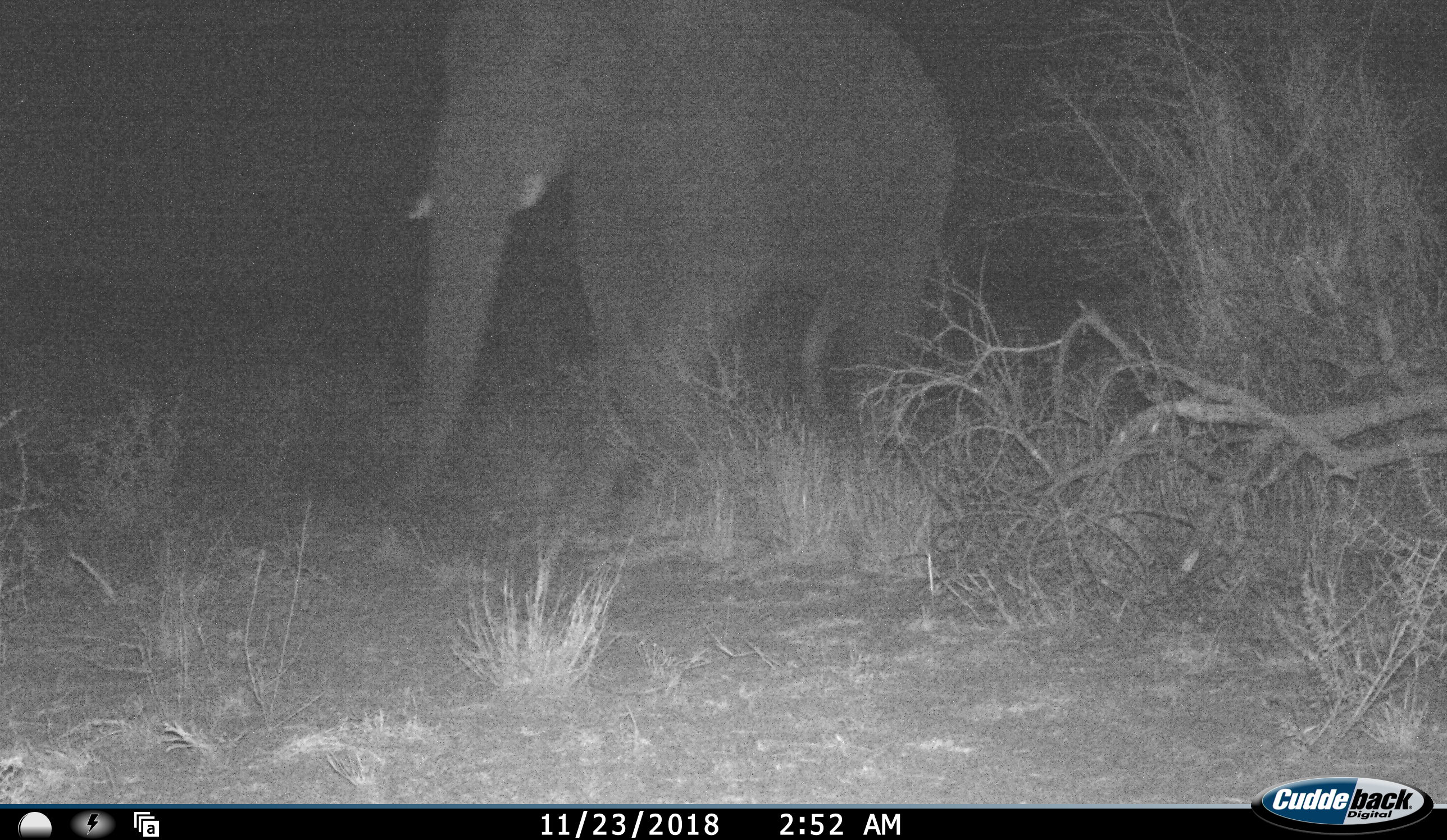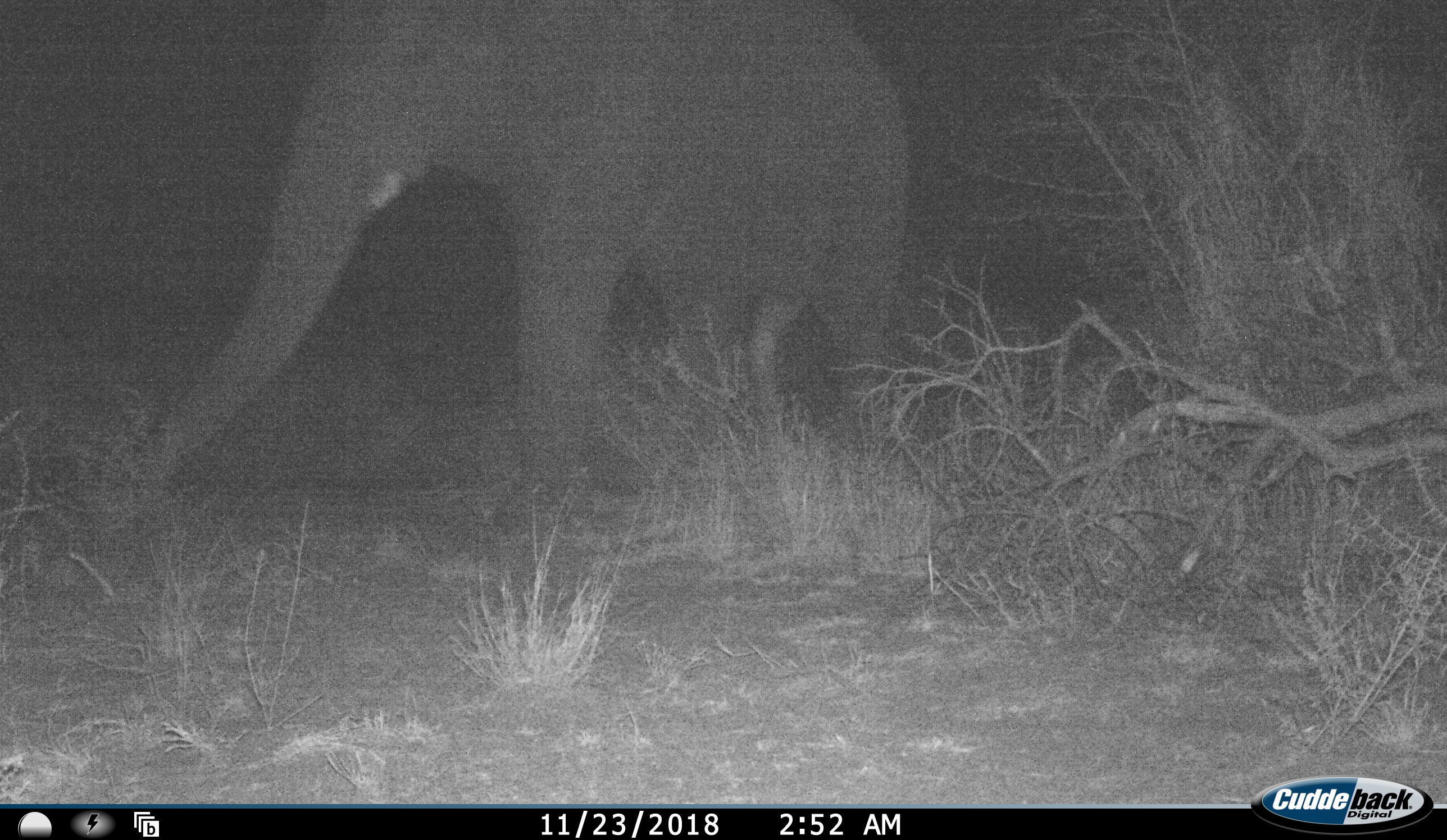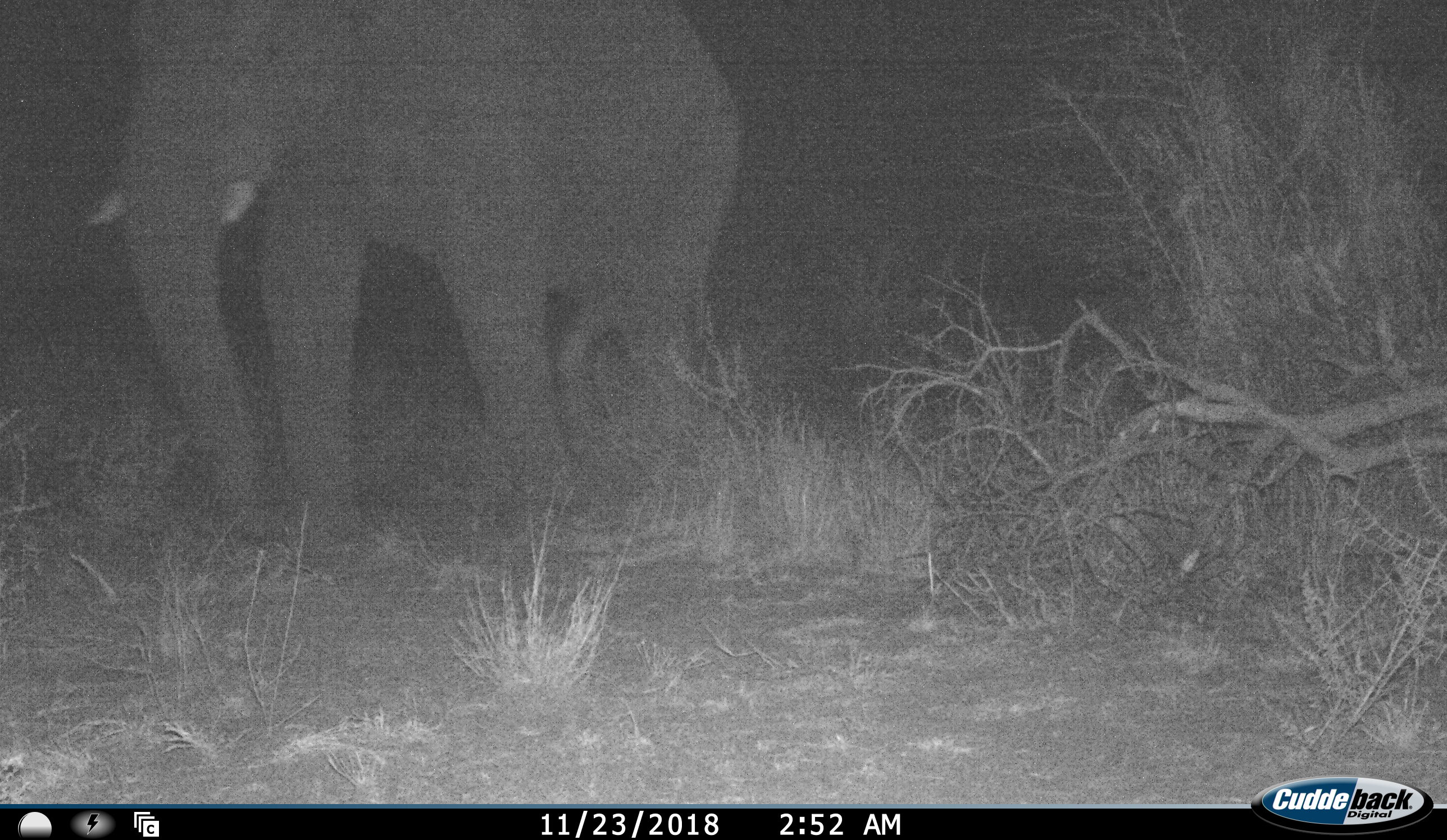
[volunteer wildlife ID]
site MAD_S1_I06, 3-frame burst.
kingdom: Animalia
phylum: Chordata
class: Mammalia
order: Proboscidea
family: Elephantidae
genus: Loxodonta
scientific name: Loxodonta africana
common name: african bush elephant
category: elephant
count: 1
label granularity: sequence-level